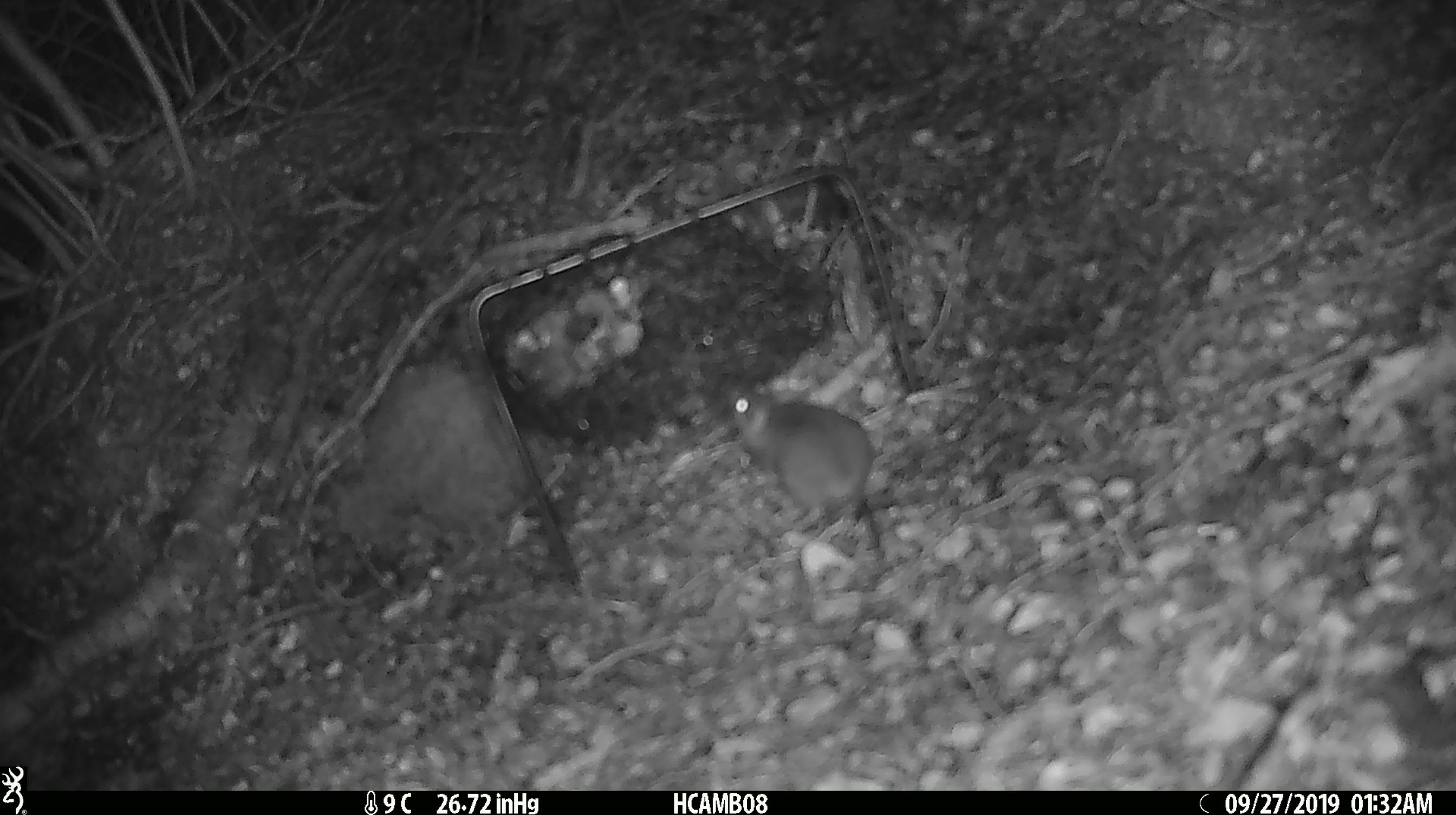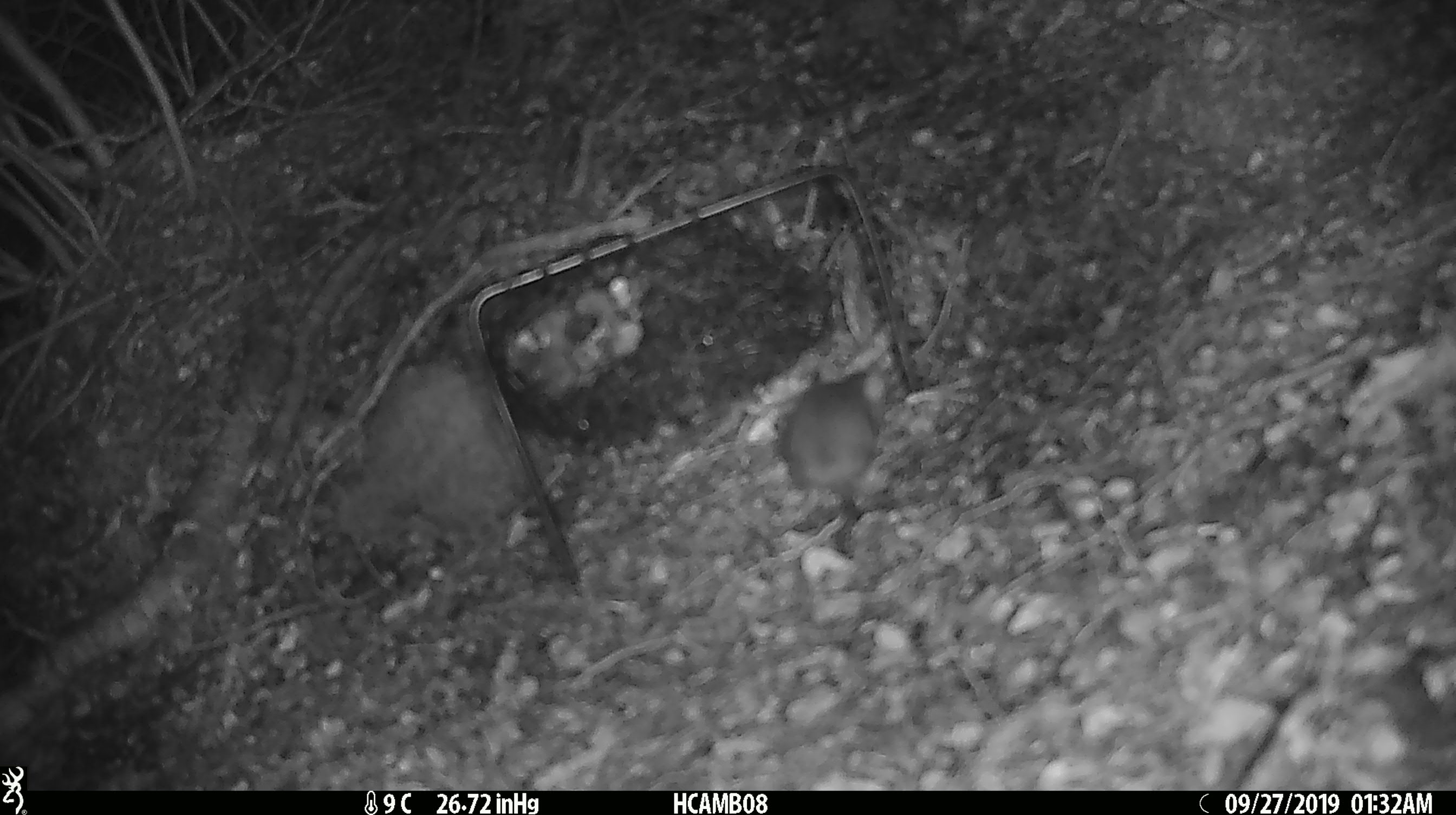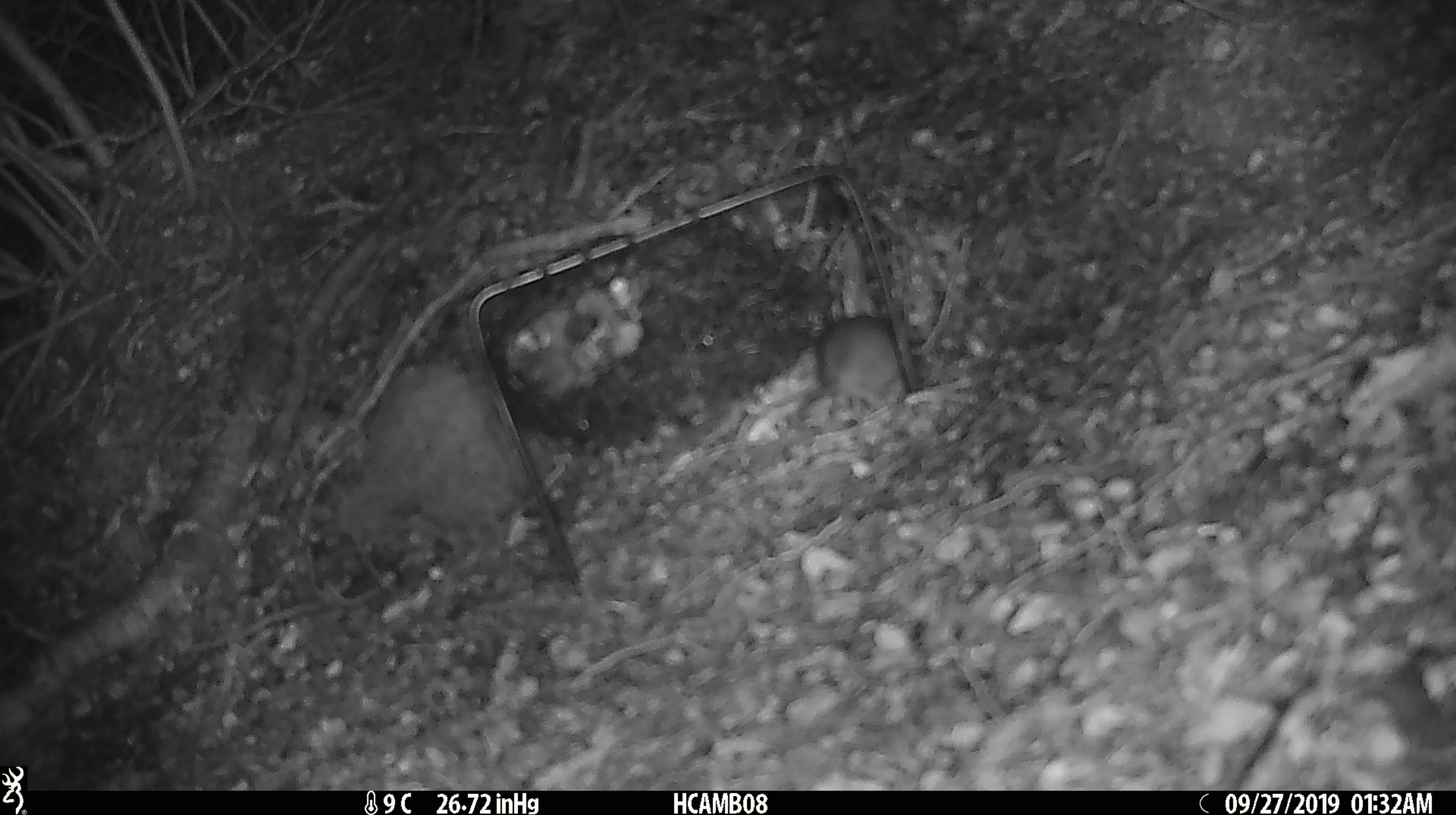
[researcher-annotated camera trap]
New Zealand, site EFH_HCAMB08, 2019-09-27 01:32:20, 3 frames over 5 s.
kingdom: Animalia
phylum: Chordata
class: Mammalia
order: Rodentia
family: Muridae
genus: Mus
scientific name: Mus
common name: mouse